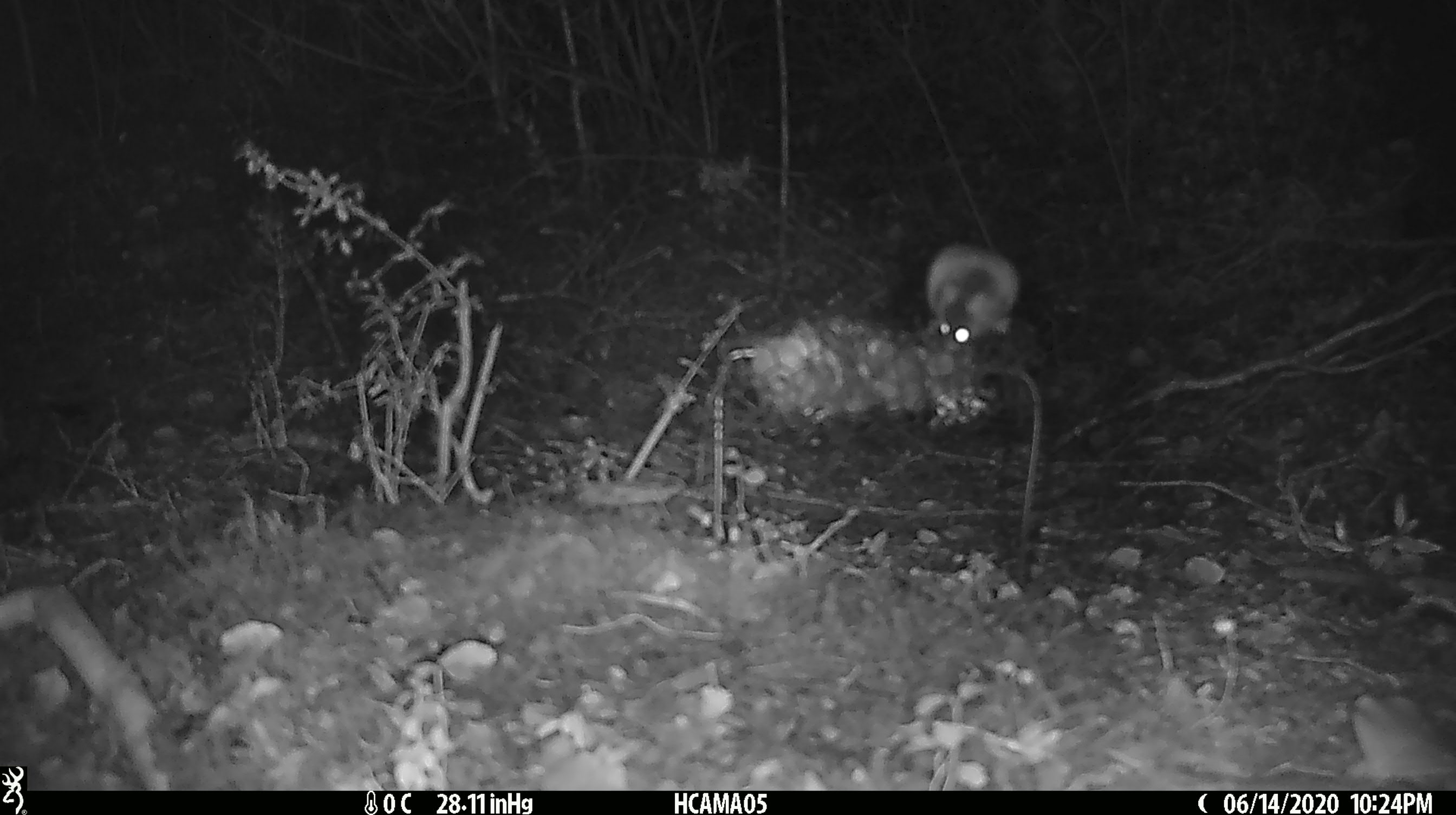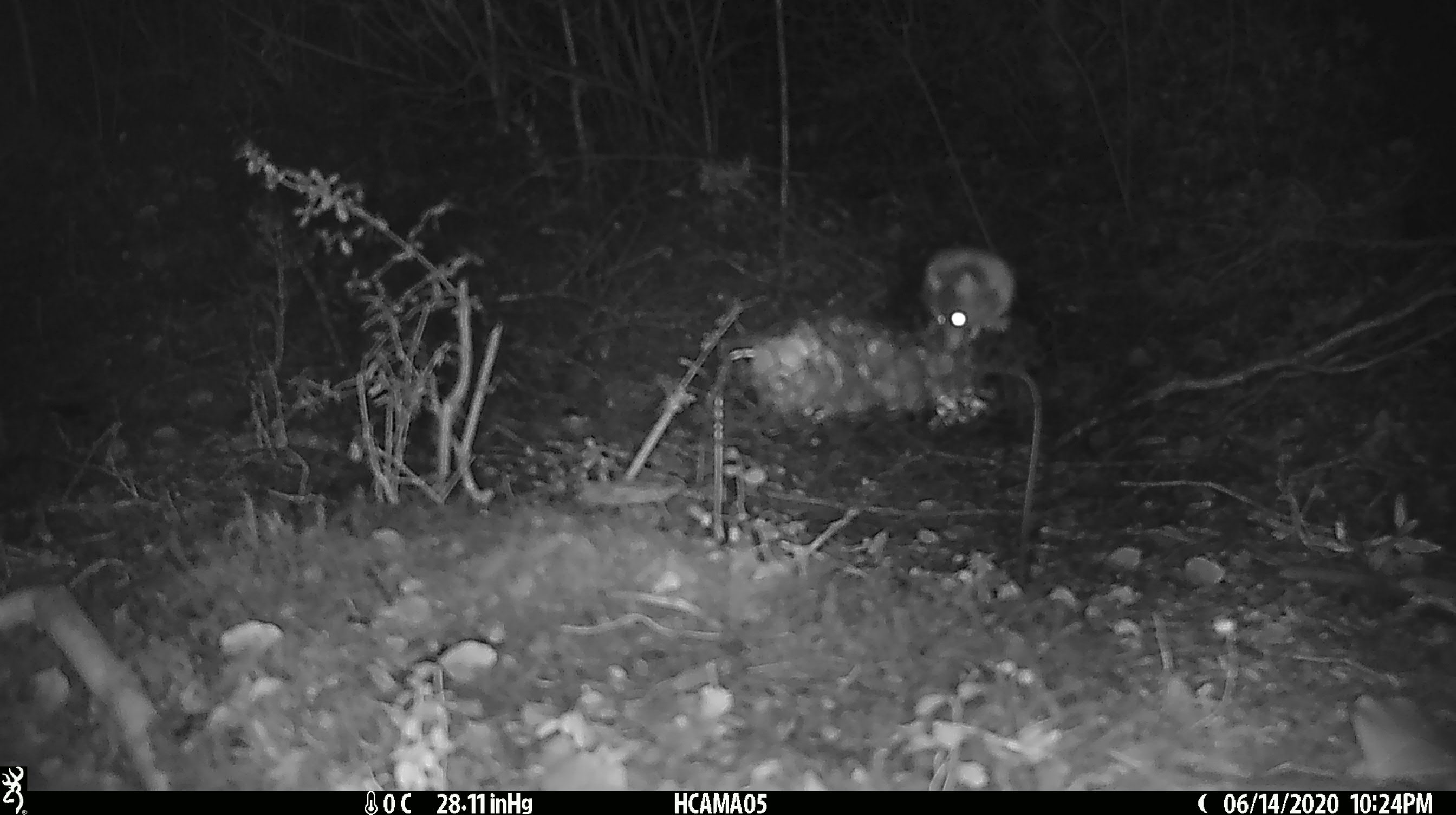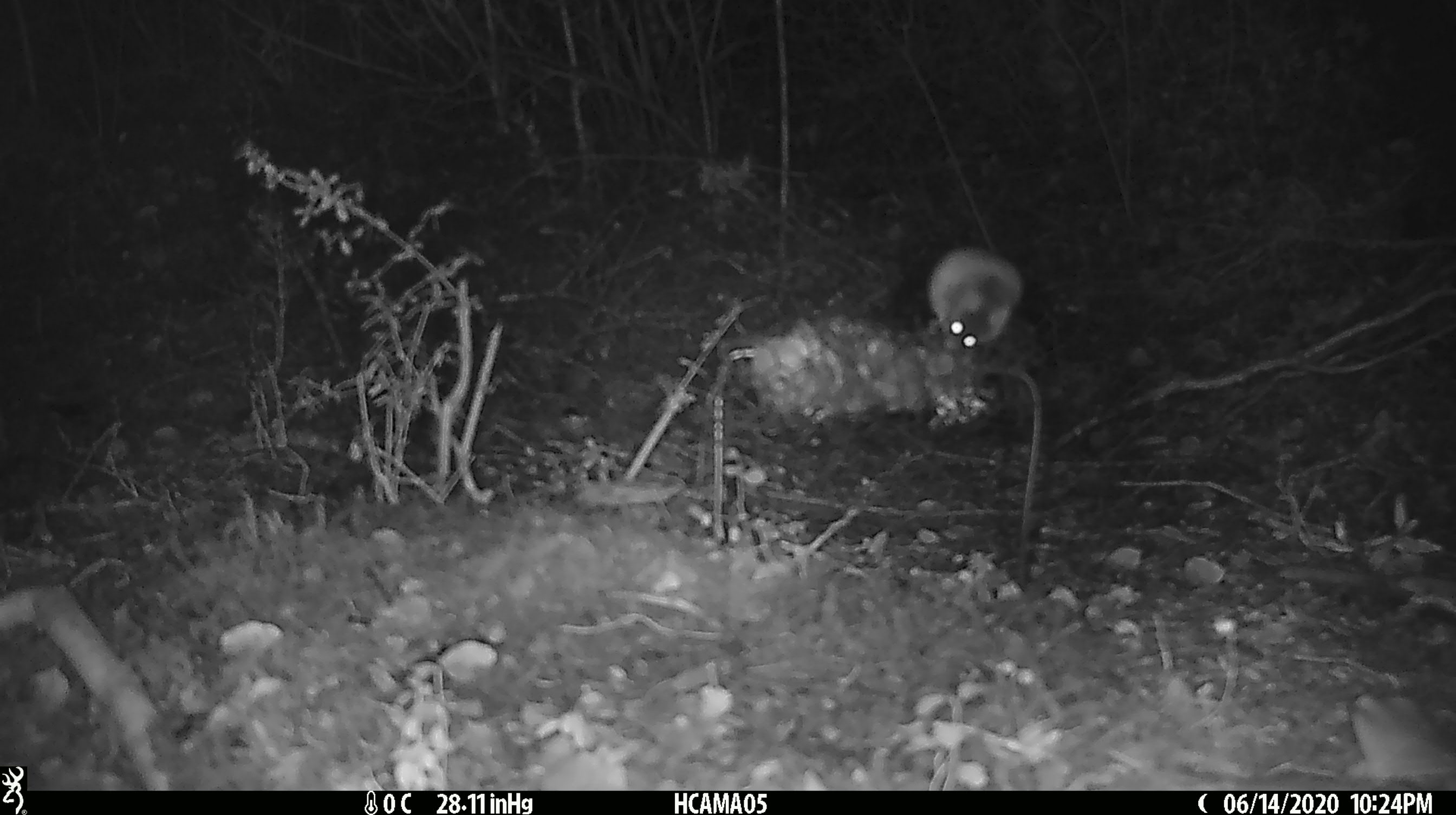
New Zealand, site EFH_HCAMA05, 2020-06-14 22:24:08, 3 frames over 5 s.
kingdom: Animalia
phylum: Chordata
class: Mammalia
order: Rodentia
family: Muridae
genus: Mus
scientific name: Mus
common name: mouse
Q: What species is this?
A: Mouse (Mus).